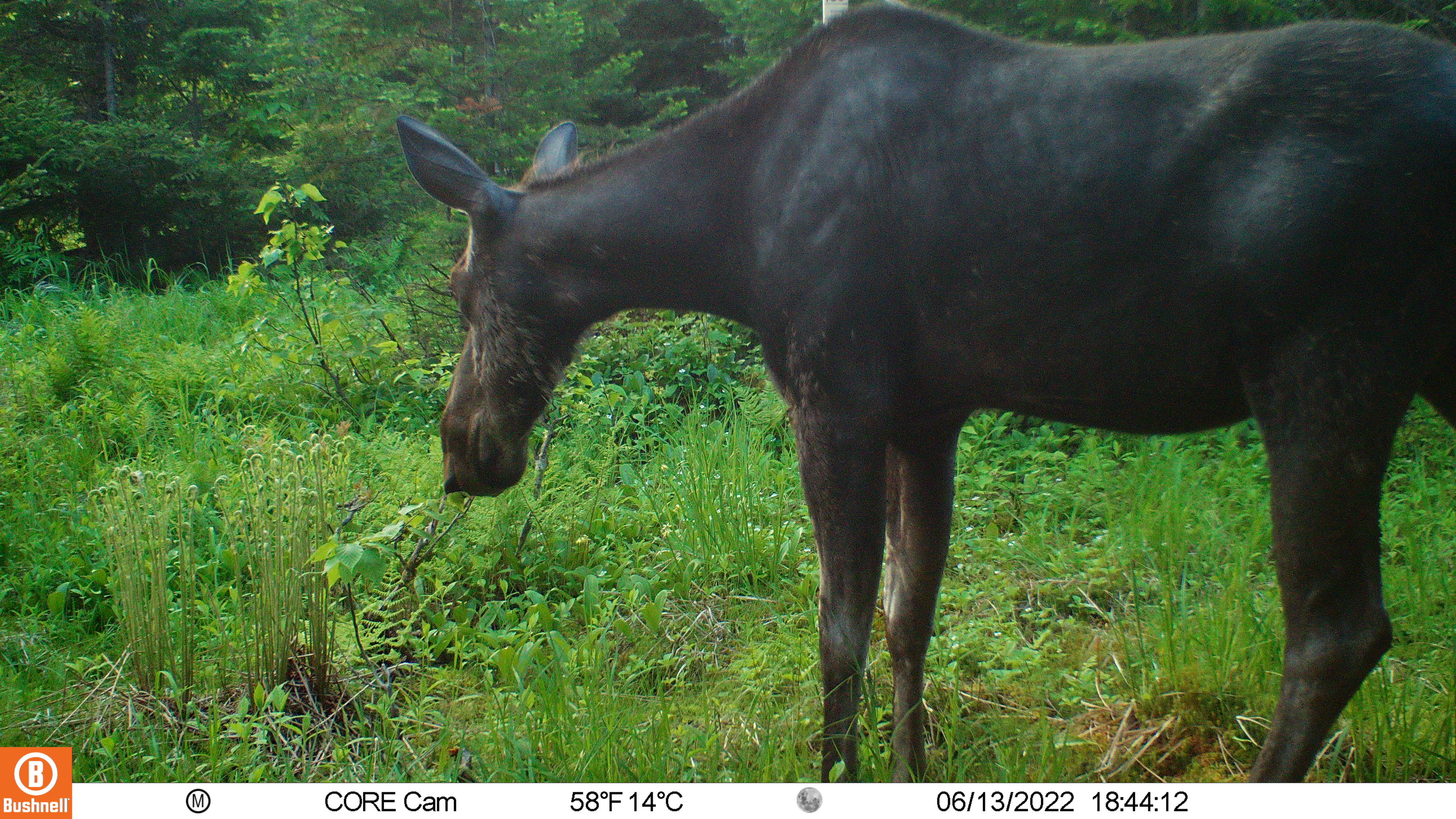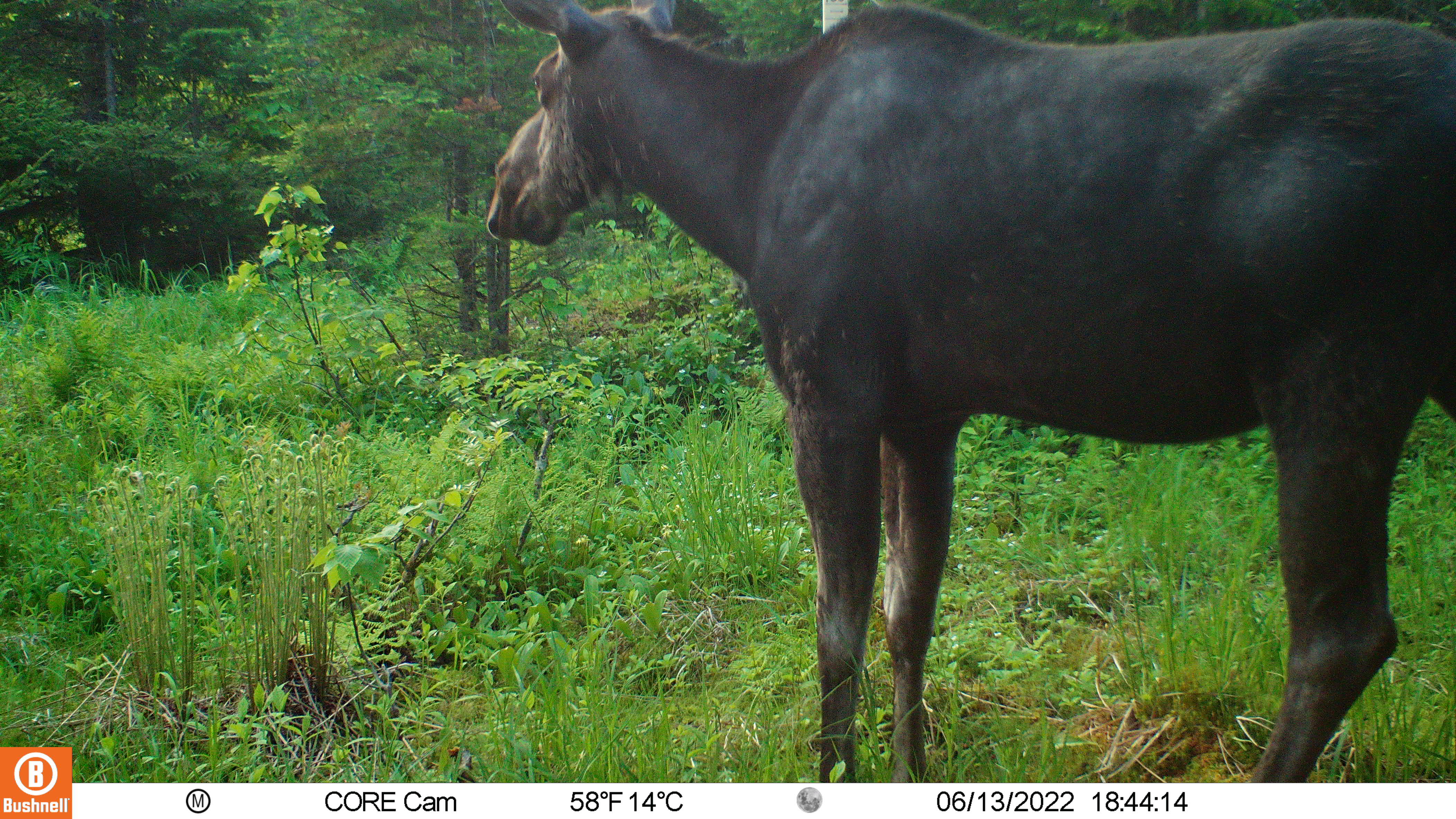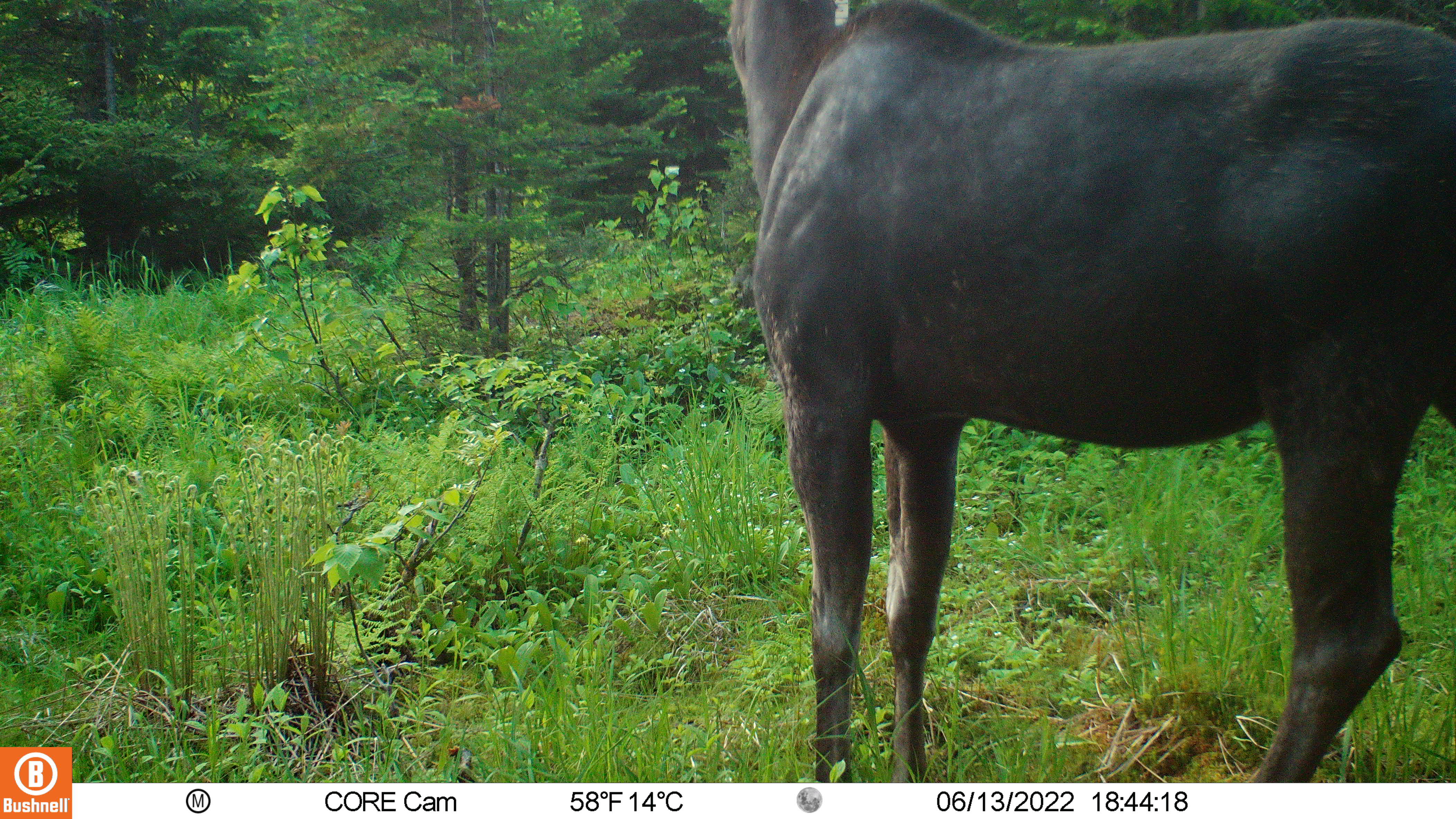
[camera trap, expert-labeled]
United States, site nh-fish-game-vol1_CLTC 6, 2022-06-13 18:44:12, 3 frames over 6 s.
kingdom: Animalia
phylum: Chordata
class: Mammalia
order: Artiodactyla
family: Cervidae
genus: Alces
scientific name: Alces alces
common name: moose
Moose (Alces alces).